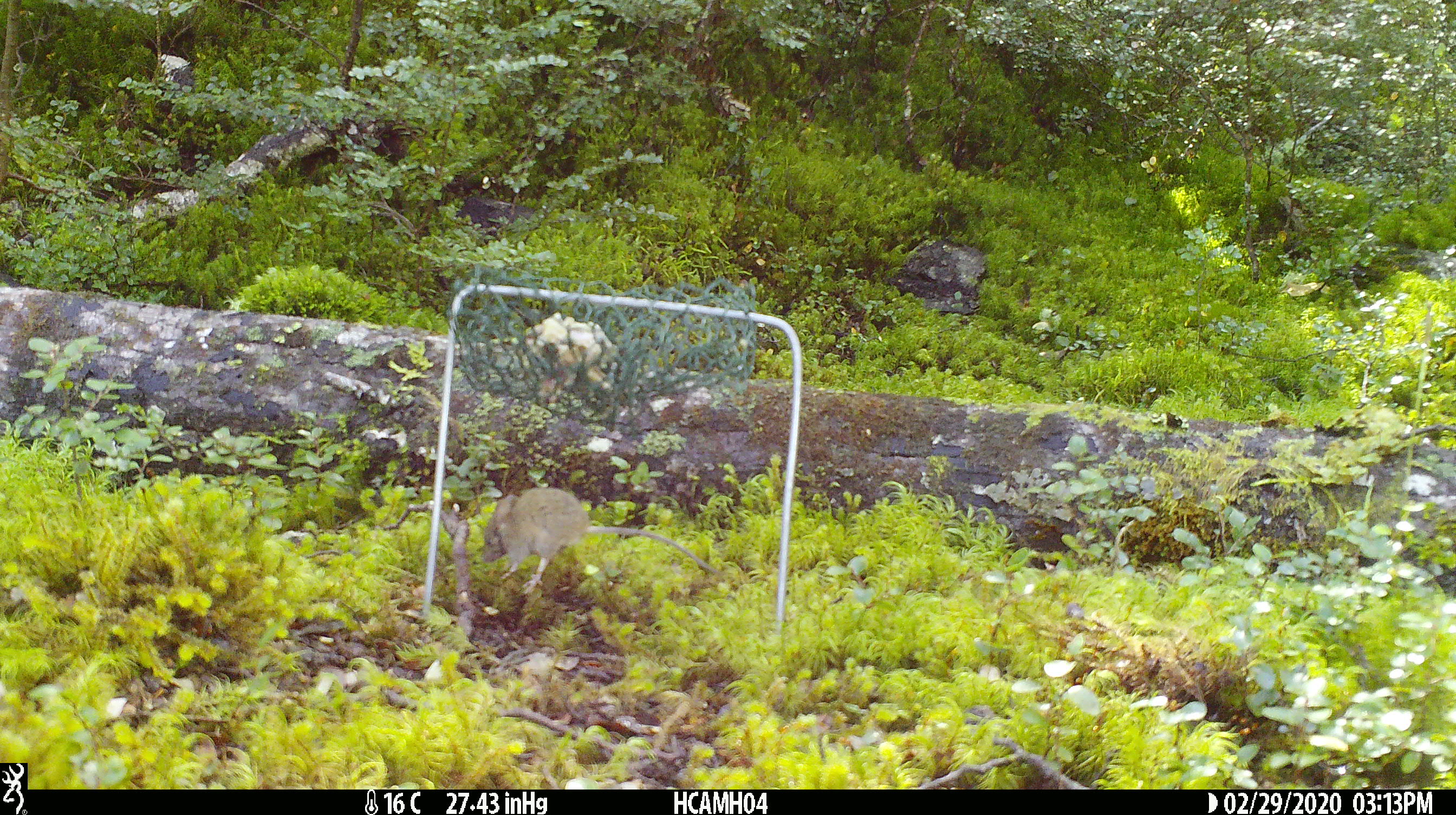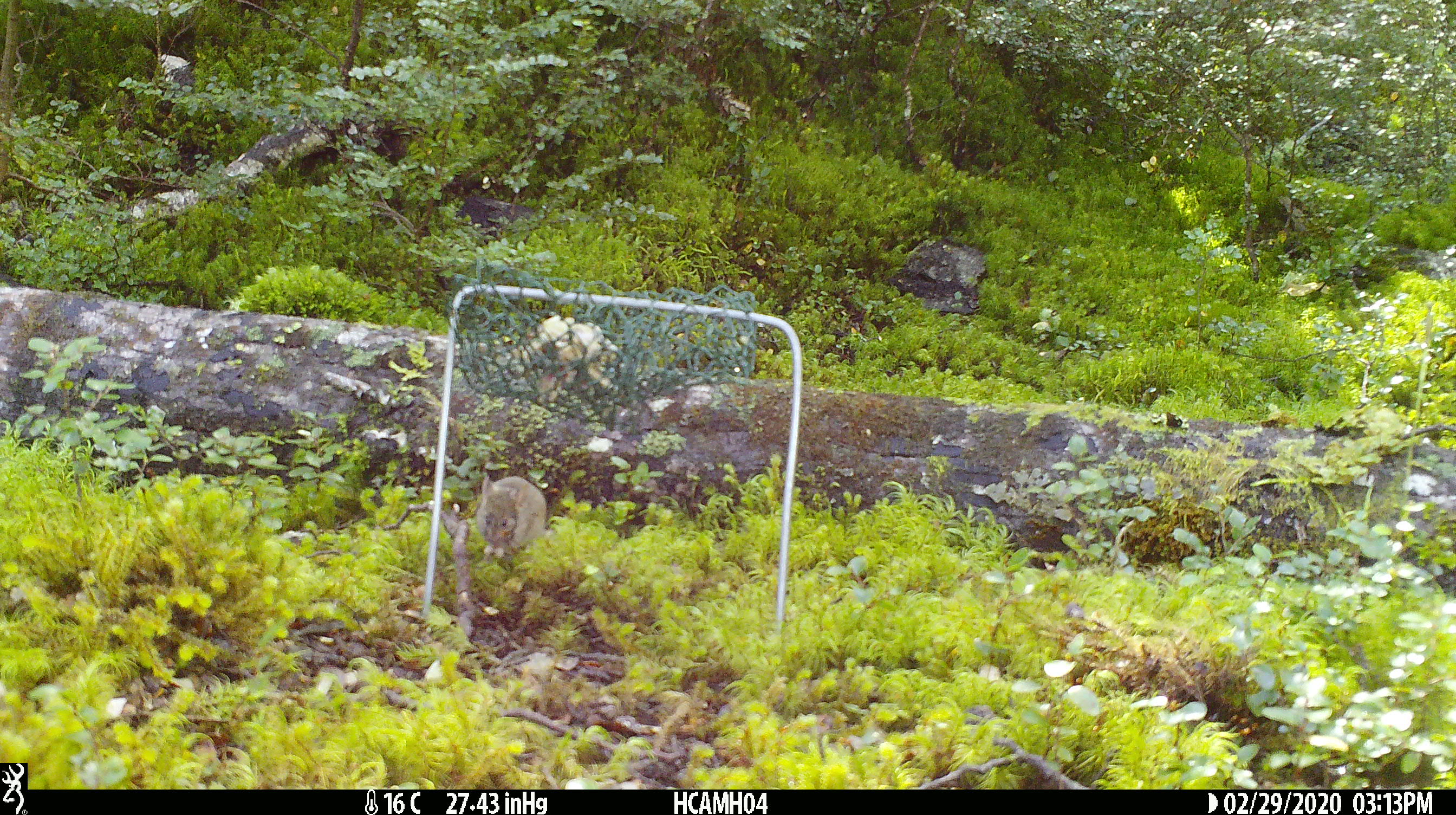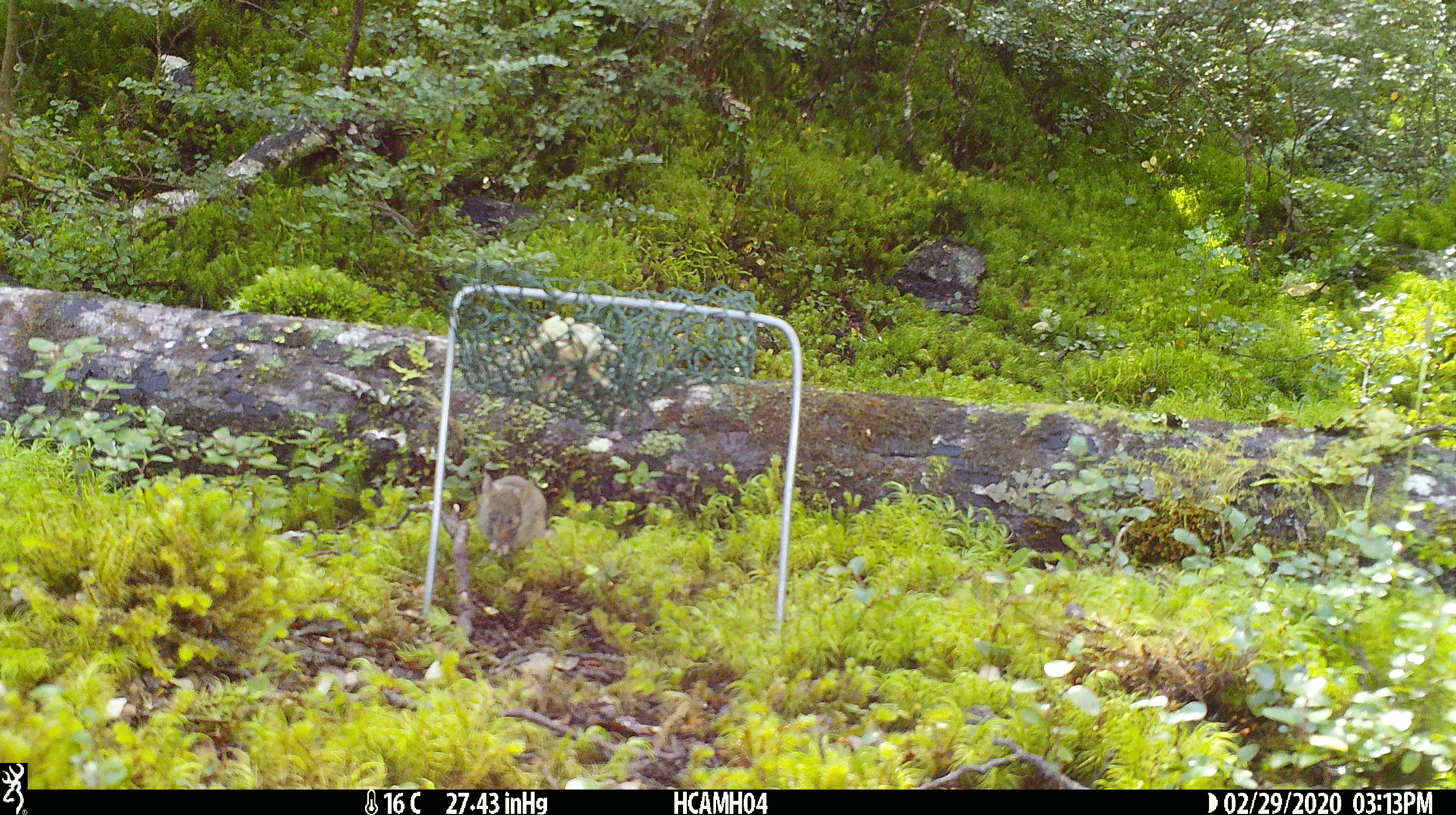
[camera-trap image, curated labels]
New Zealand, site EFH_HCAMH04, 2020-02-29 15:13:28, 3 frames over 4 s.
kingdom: Animalia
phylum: Chordata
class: Mammalia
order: Rodentia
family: Muridae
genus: Mus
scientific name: Mus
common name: mouse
Mouse (Mus).